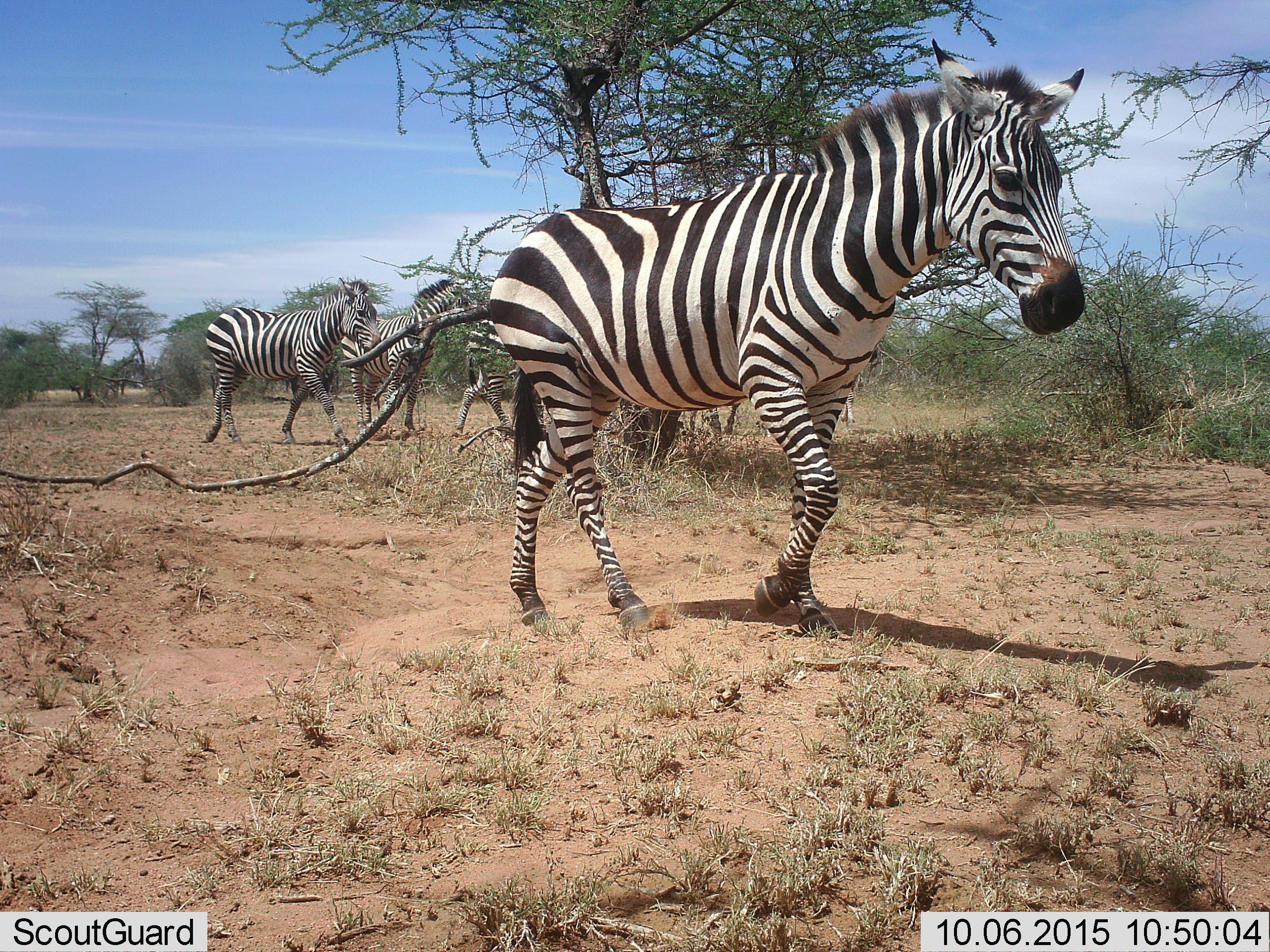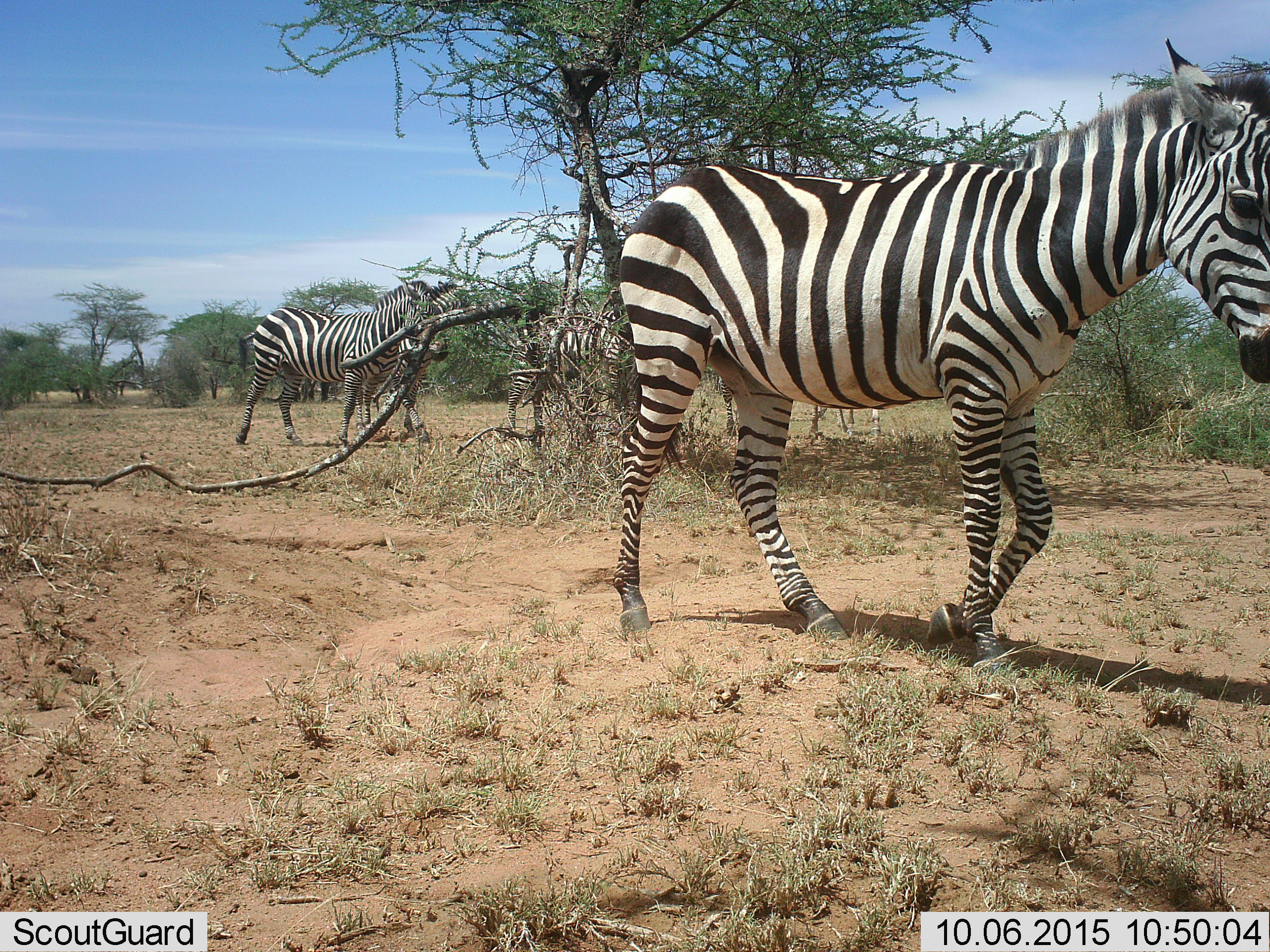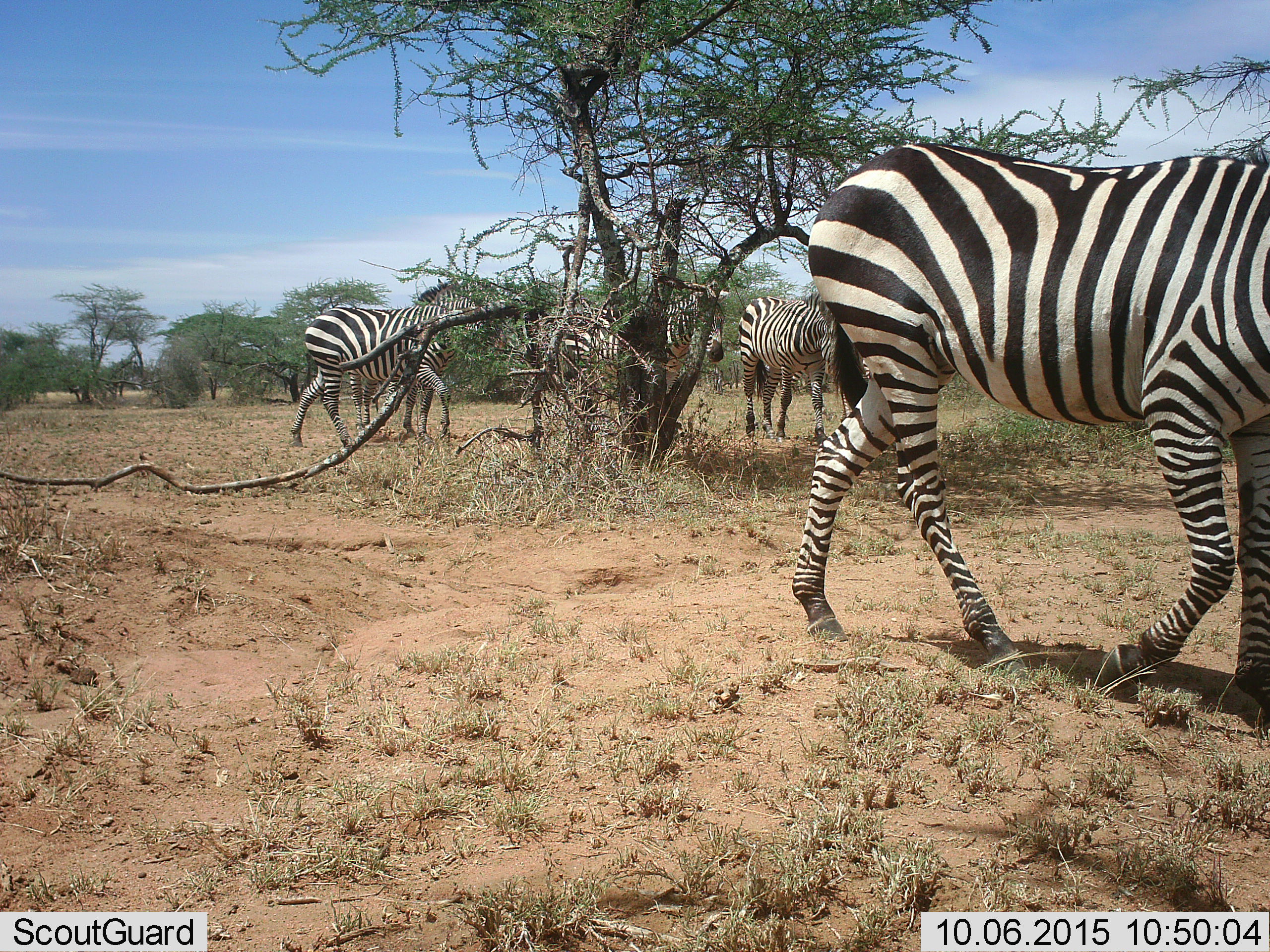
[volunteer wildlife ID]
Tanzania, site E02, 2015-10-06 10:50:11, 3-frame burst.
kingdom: Animalia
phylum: Chordata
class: Mammalia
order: Perissodactyla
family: Equidae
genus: Equus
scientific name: Equus quagga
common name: plains zebra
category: zebra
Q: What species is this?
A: Zebra (plains zebra) (Equus quagga).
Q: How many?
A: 5.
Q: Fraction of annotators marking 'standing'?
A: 5%.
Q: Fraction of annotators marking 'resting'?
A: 0%.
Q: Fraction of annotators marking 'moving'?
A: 100%.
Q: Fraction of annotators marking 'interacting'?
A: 10%.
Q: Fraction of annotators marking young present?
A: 0%.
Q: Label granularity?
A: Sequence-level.